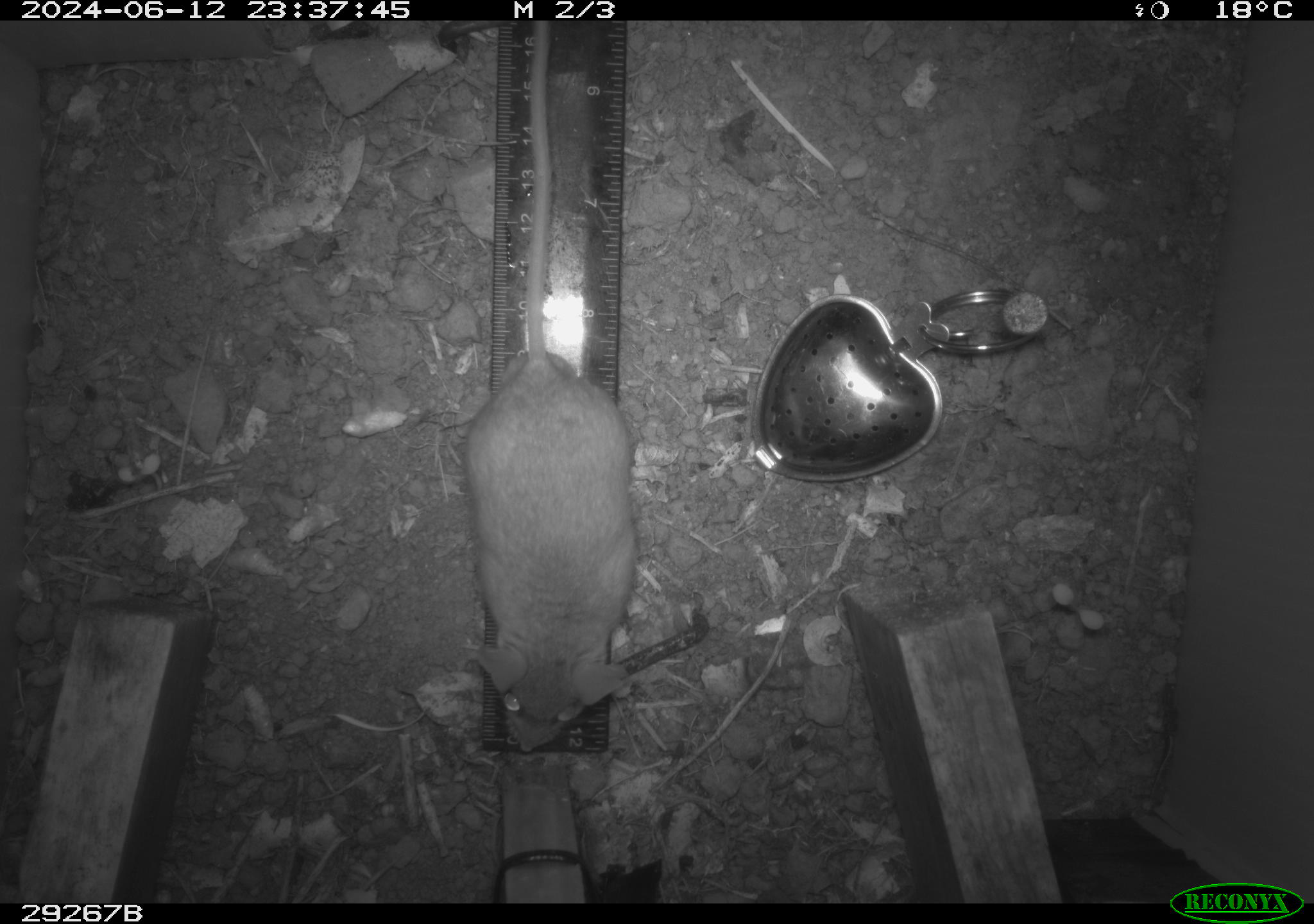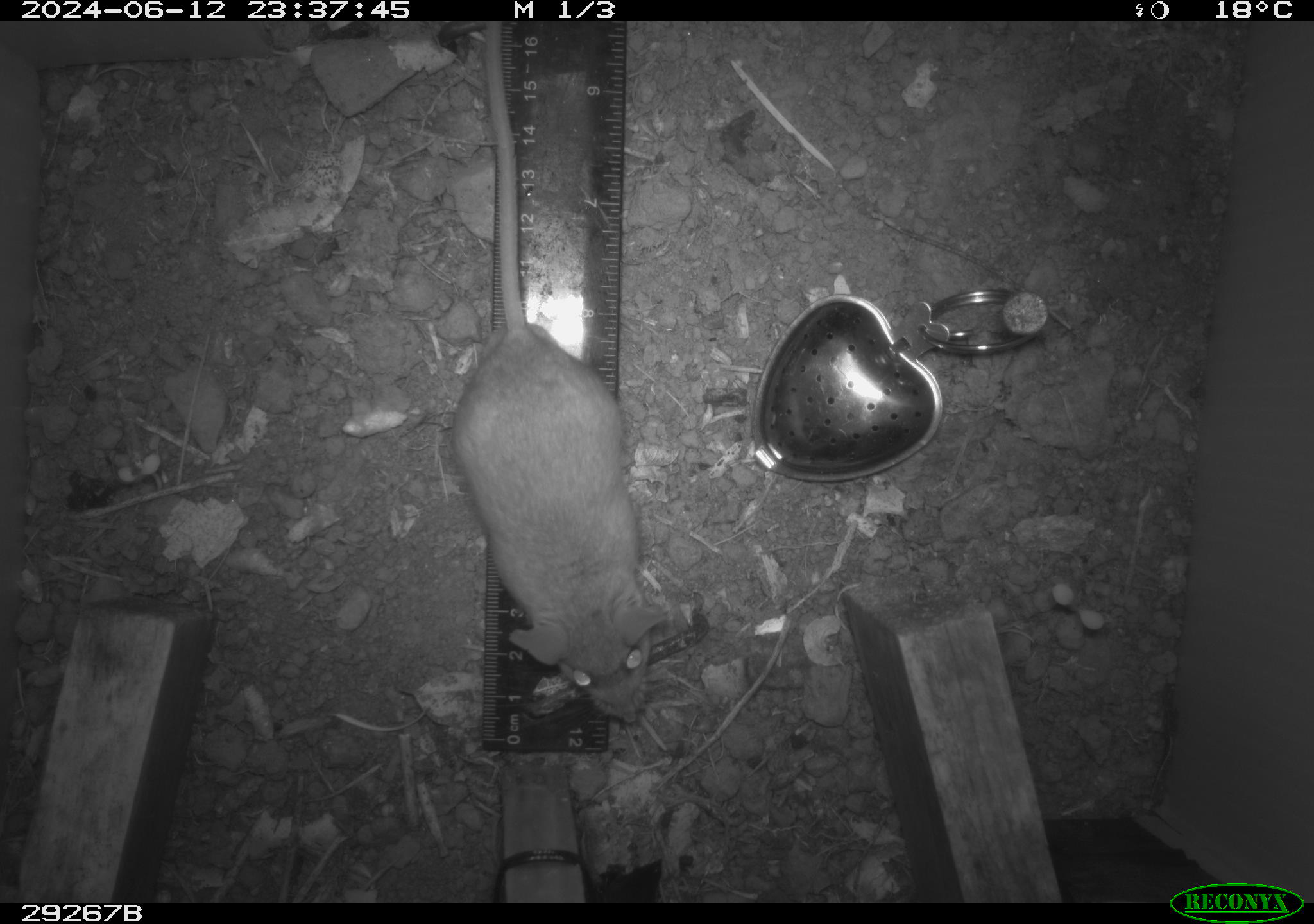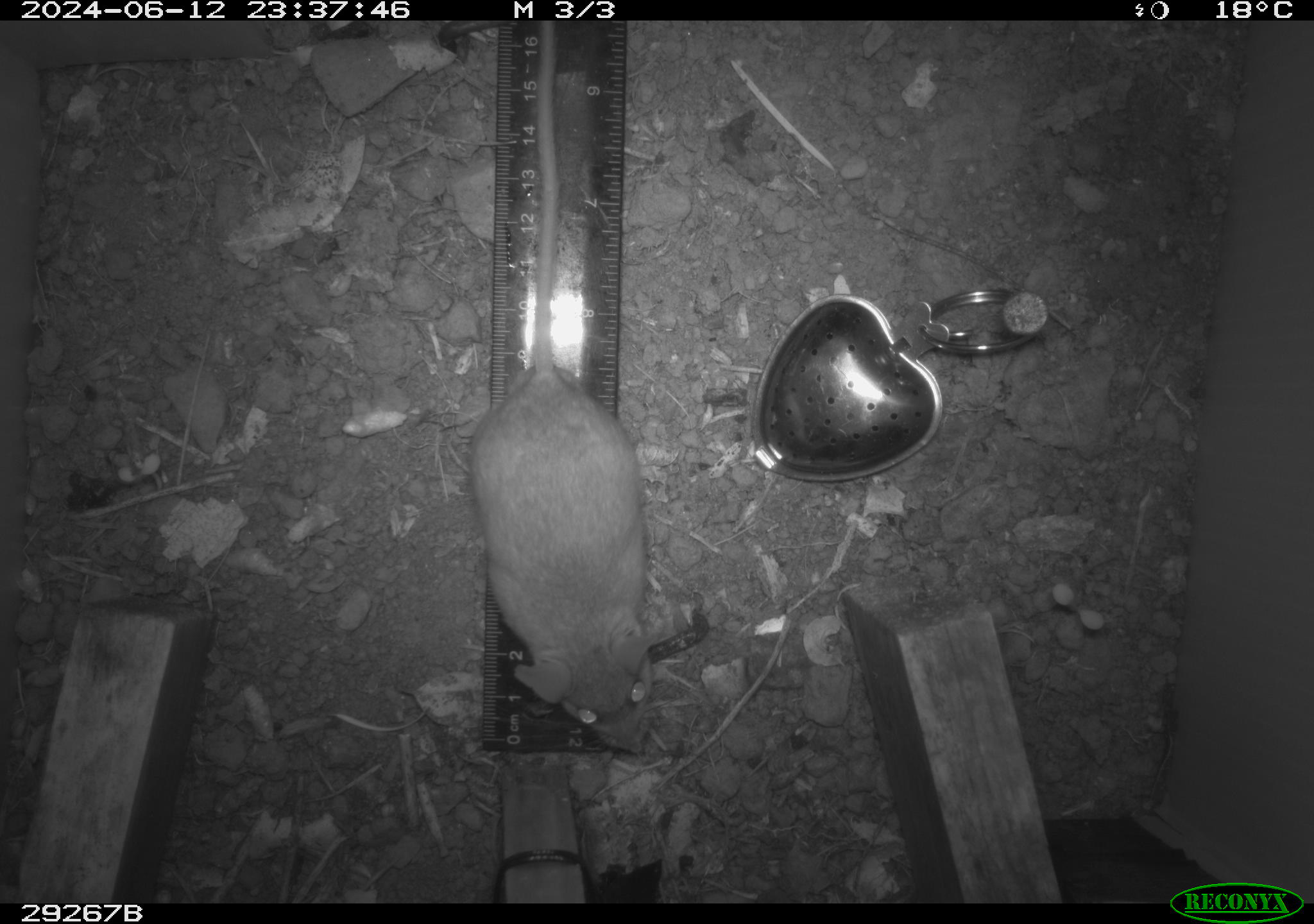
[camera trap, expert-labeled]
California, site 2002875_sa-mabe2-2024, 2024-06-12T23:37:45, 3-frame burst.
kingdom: Animalia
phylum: Chordata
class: Mammalia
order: Rodentia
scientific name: Rodentia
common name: mouse species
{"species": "mouse species (Rodentia)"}